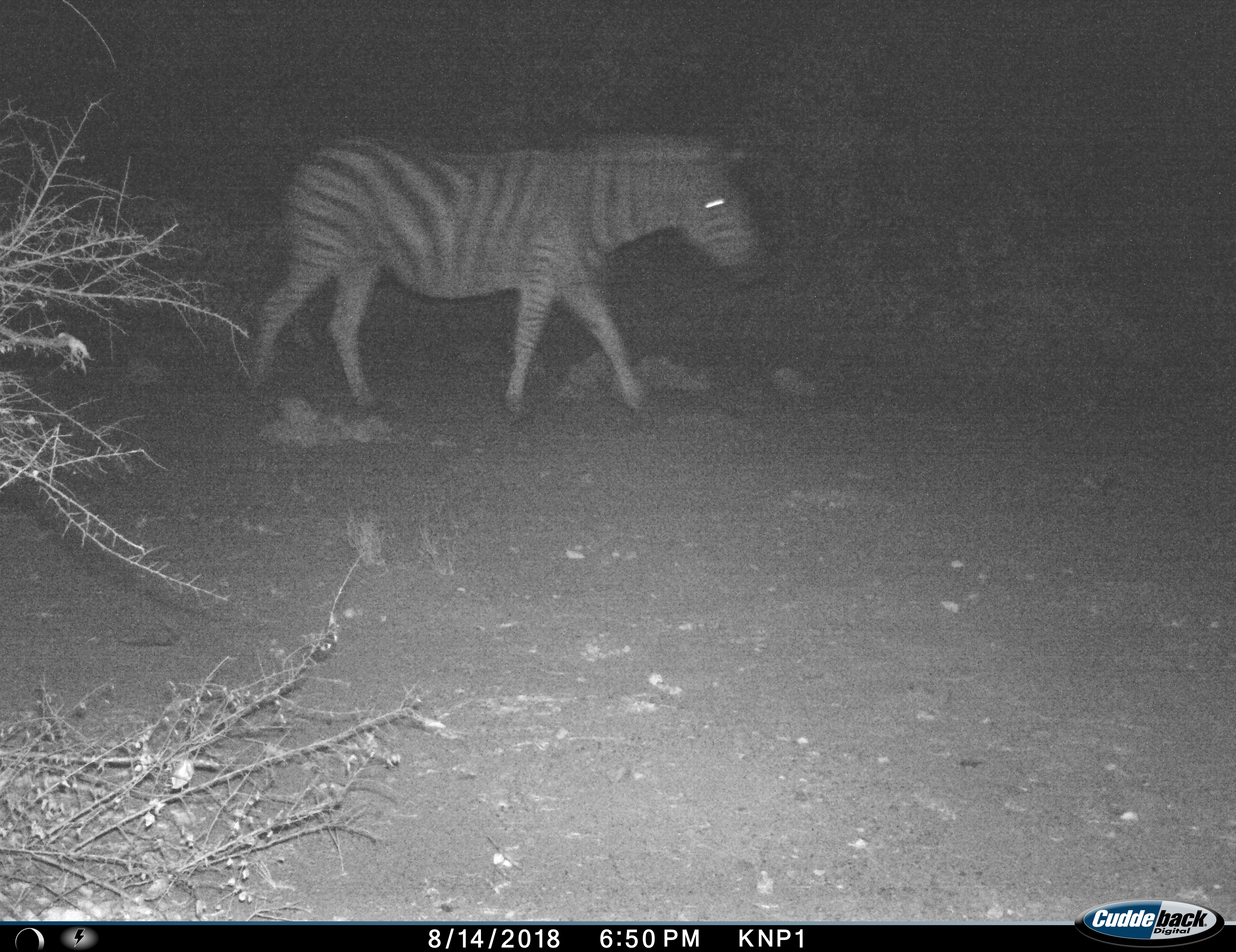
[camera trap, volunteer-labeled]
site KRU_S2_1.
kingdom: Animalia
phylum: Chordata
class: Mammalia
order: Perissodactyla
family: Equidae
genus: Equus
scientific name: Equus quagga burchellii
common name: burchell's zebra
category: zebraburchells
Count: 1.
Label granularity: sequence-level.